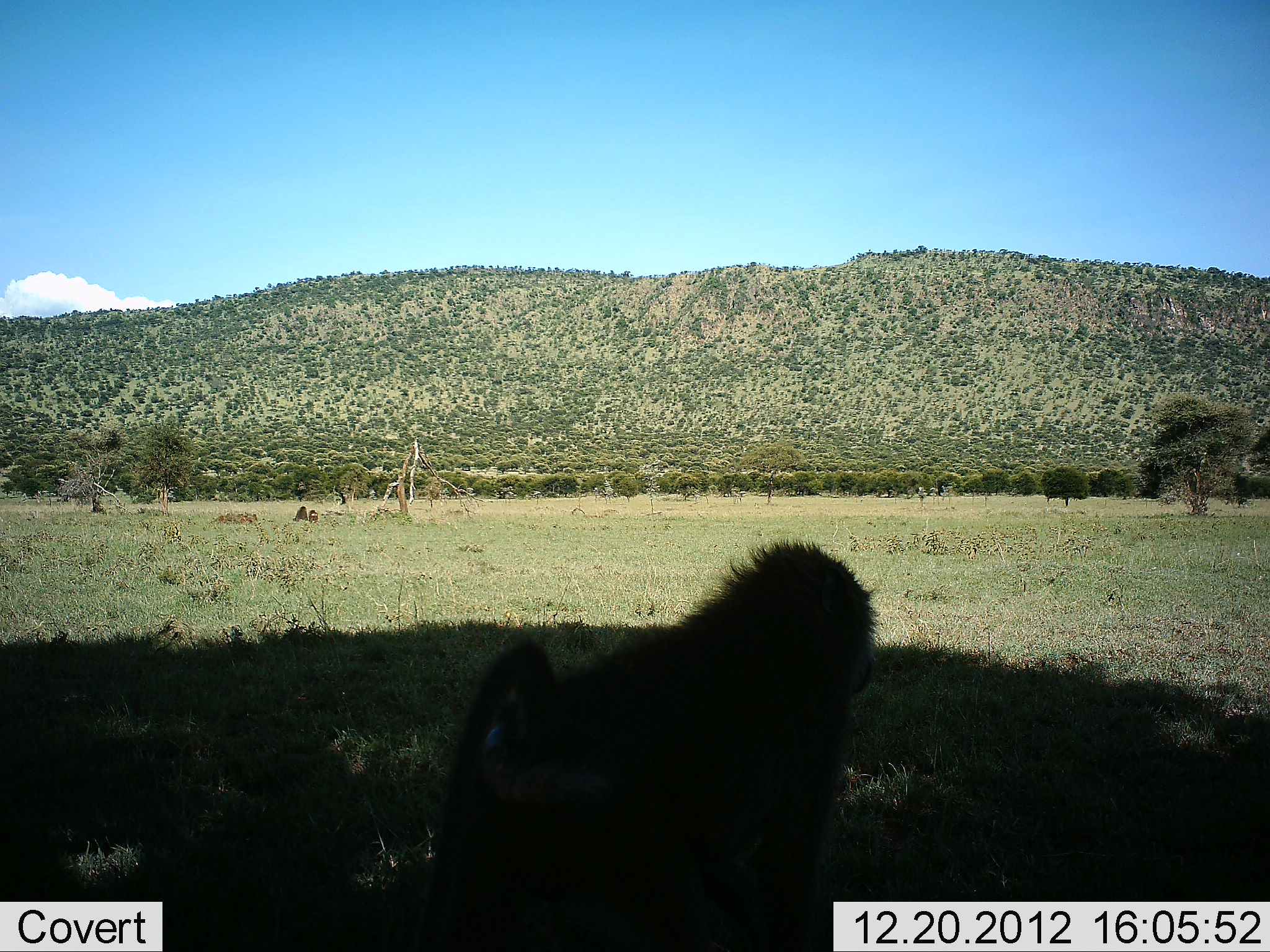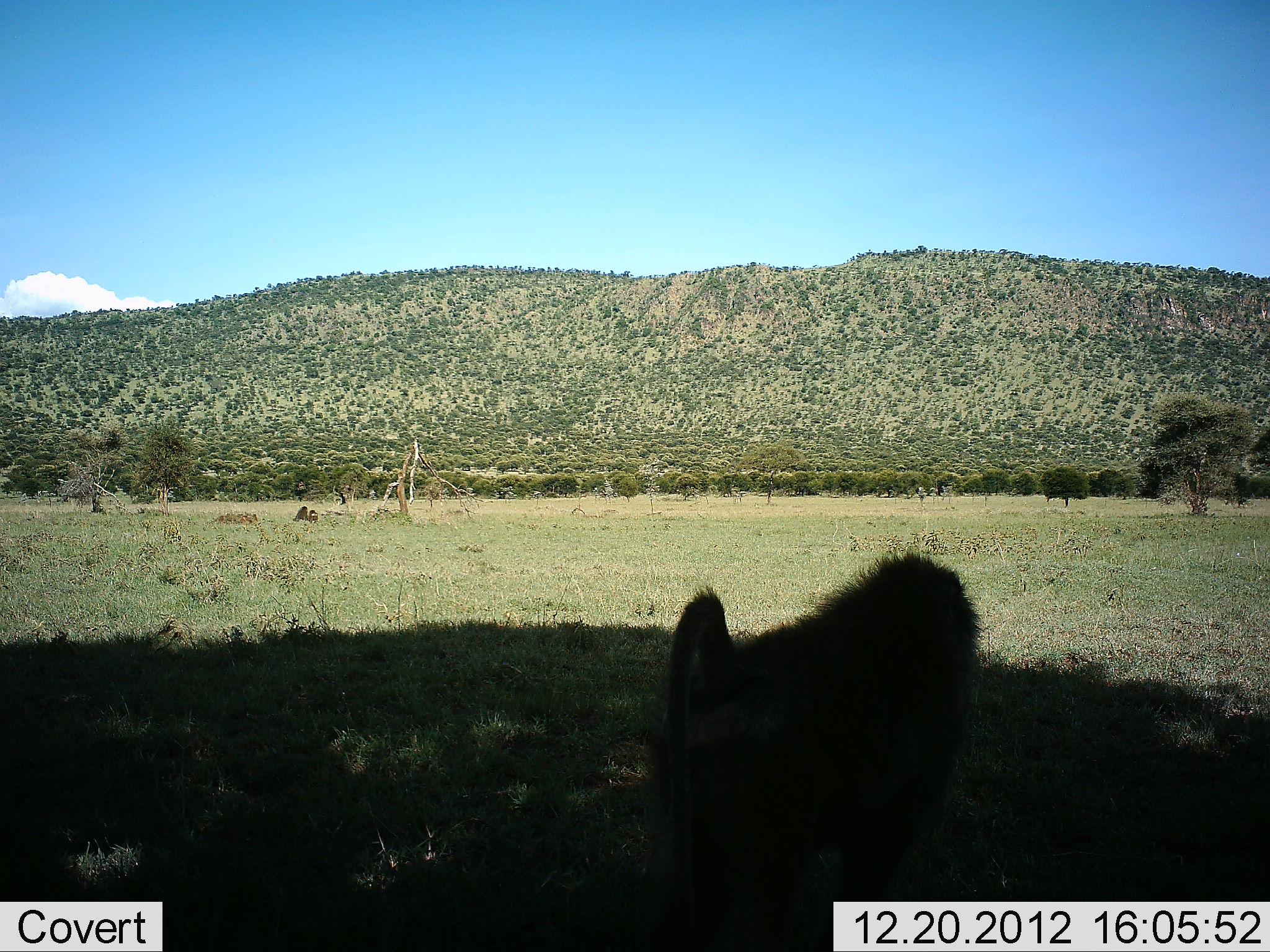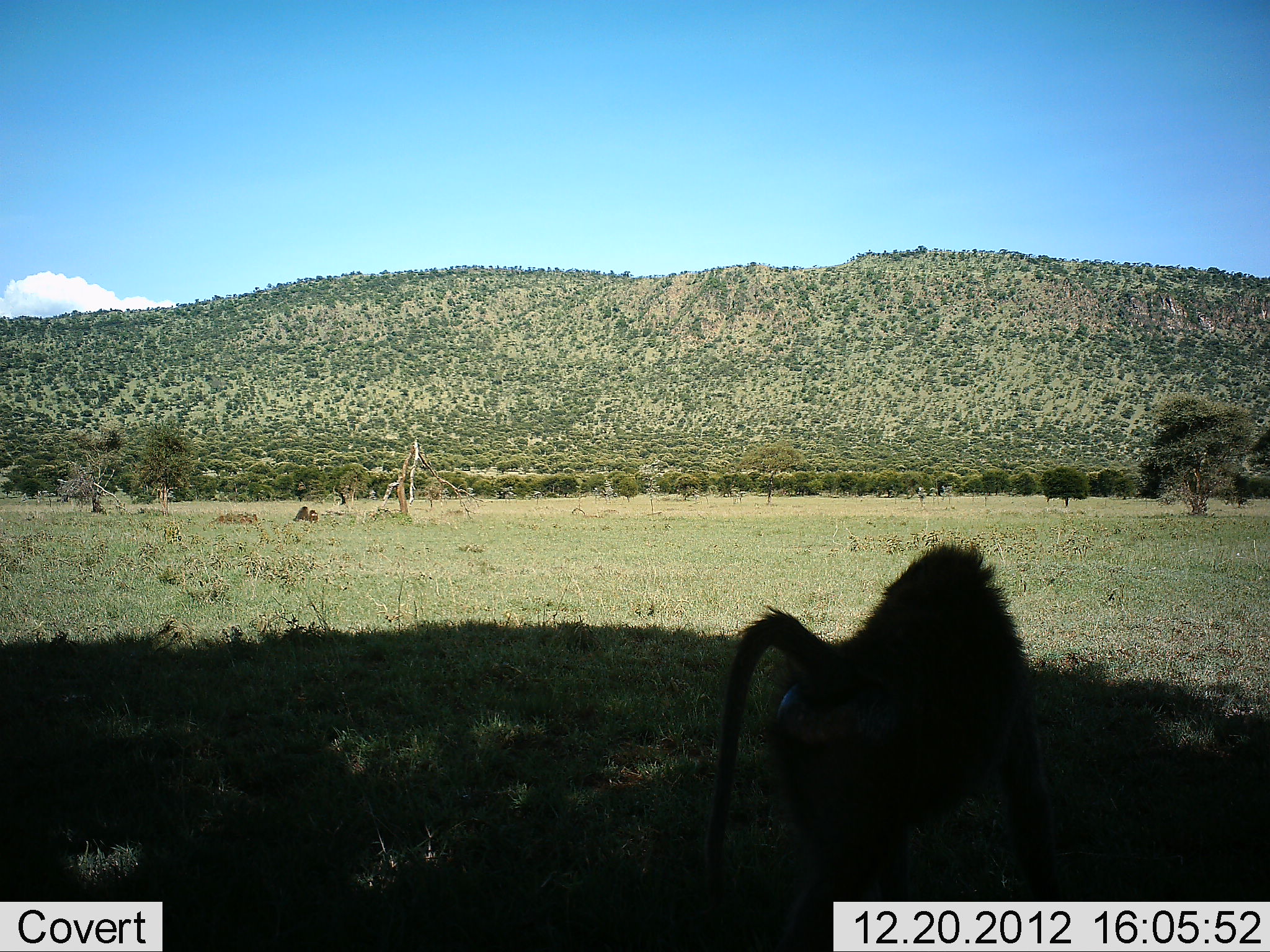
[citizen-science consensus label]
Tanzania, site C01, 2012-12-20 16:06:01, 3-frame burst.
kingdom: Animalia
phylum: Chordata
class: Mammalia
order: Primates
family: Cercopithecidae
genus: Papio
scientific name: Papio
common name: baboon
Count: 1.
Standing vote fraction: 9%.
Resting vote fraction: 18%.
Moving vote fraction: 94%.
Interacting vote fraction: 0%.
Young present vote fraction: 3%.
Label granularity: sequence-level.